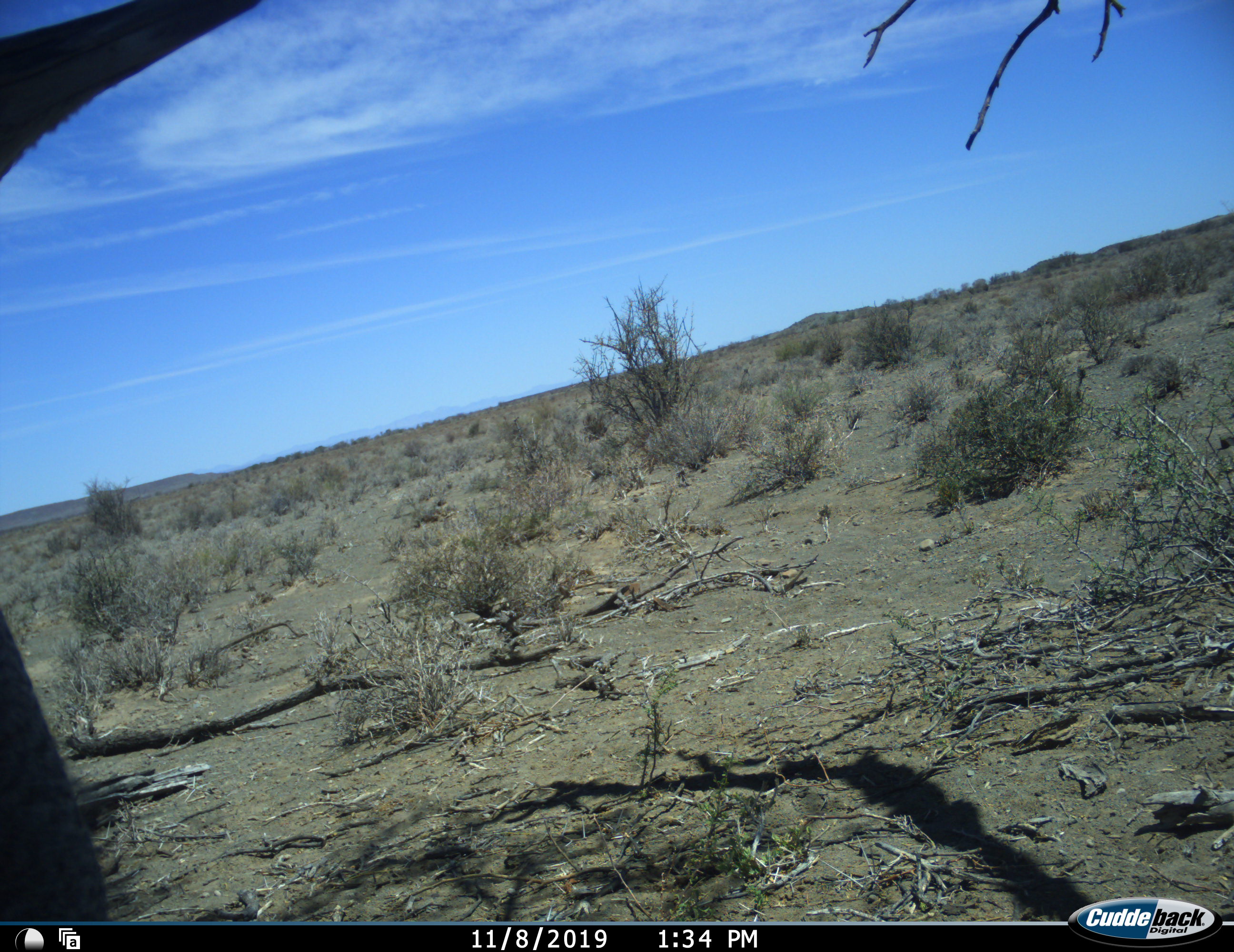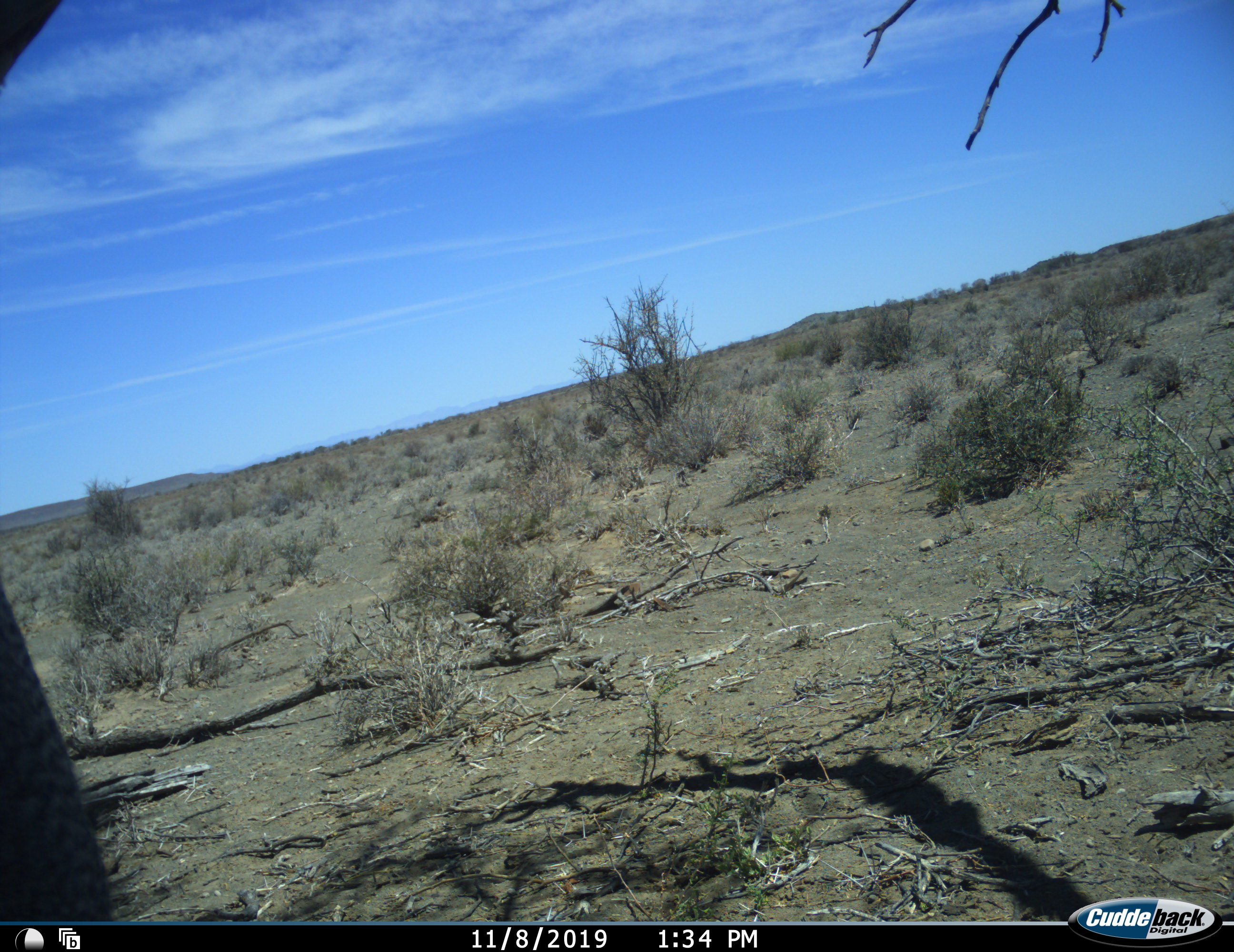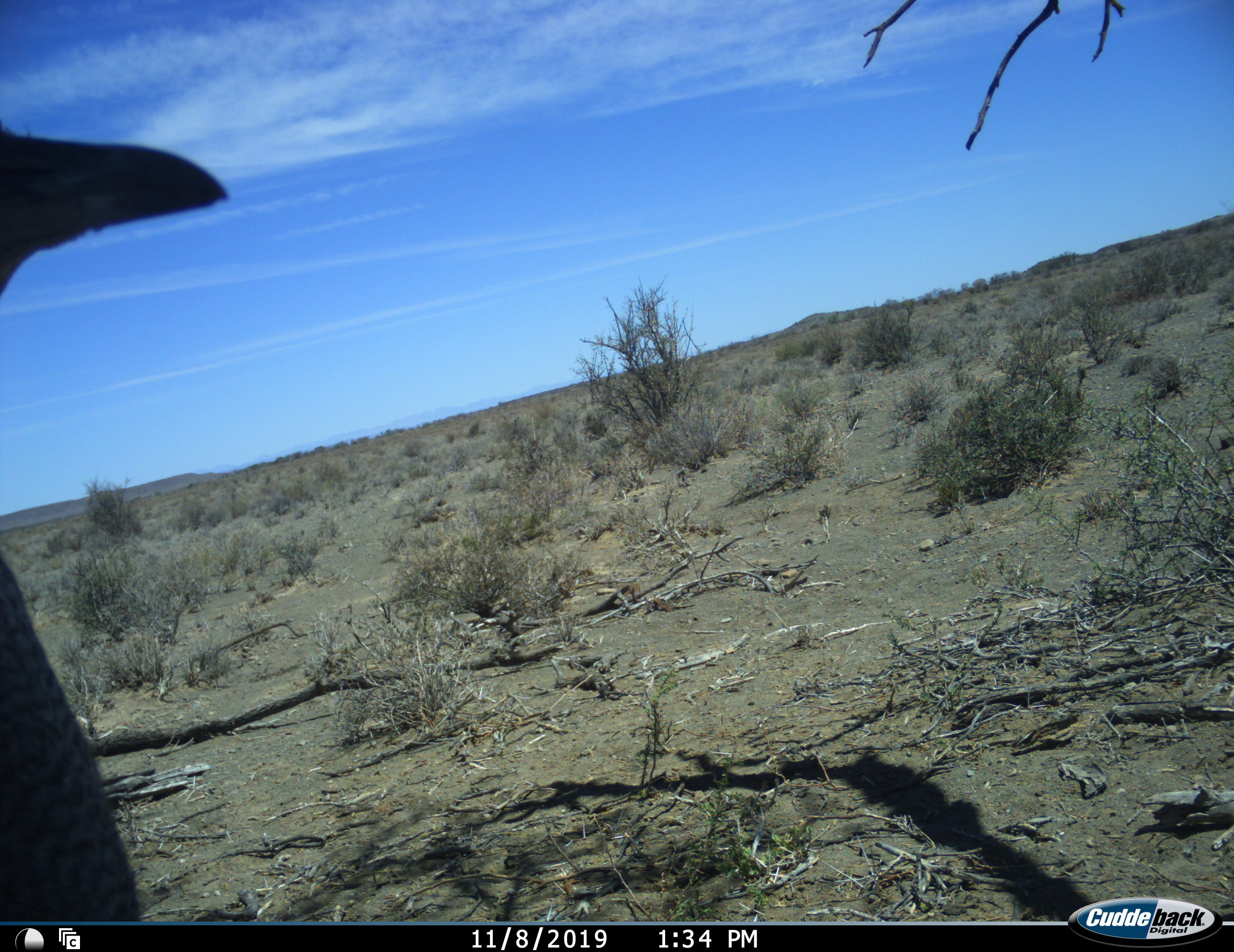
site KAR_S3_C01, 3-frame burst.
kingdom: Animalia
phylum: Chordata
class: Aves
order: Otidiformes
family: Otididae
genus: Ardeotis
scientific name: Ardeotis kori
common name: kori bustard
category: bustardkori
Bustardkori (kori bustard) (Ardeotis kori), count 1. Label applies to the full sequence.